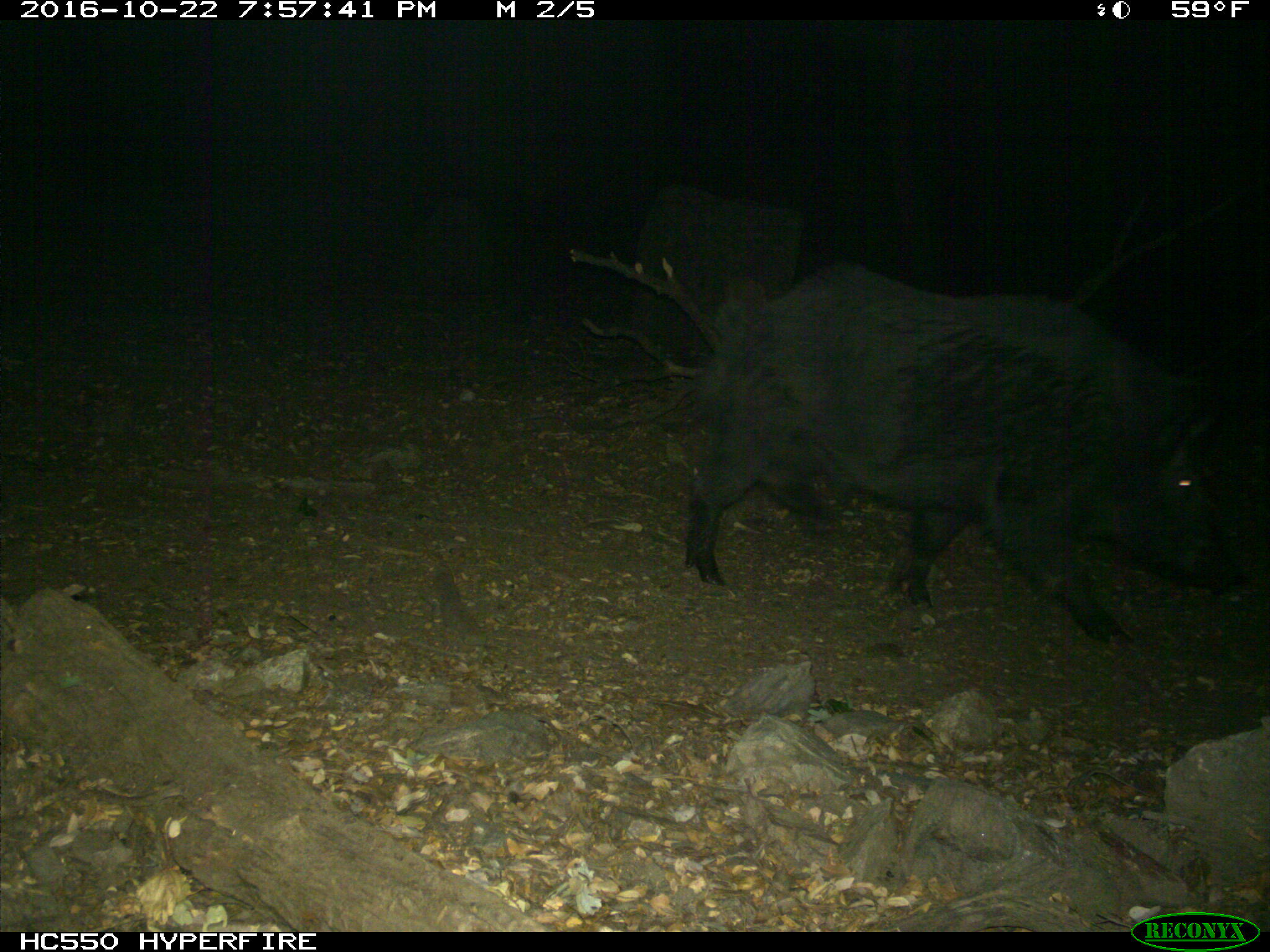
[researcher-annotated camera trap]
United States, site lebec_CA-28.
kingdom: Animalia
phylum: Chordata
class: Mammalia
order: Artiodactyla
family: Suidae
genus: Sus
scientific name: Sus scrofa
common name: wild boar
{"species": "Sus scrofa (wild boar)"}